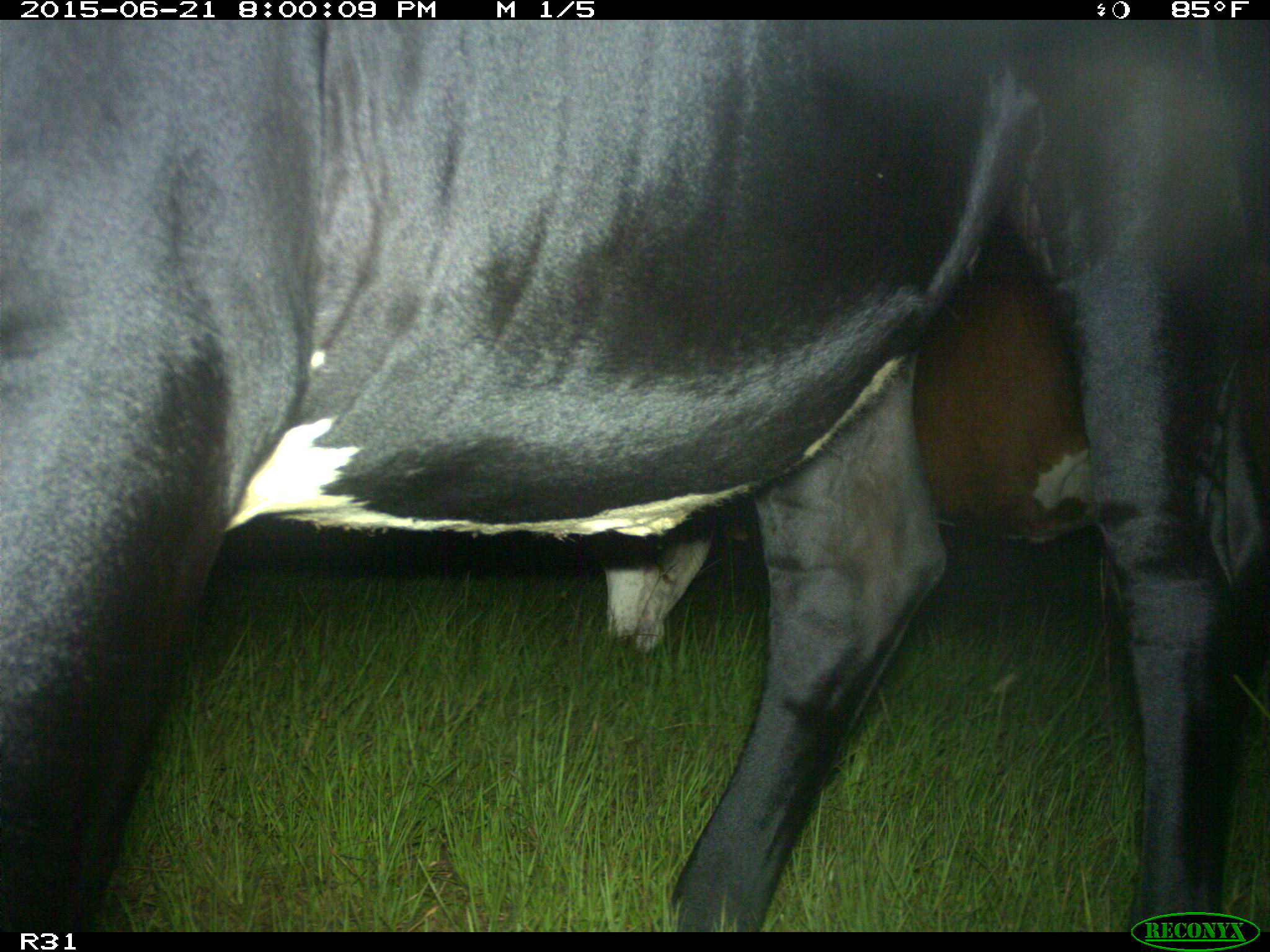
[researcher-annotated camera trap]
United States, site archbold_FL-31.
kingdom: Animalia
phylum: Chordata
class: Mammalia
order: Artiodactyla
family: Bovidae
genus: Bos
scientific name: Bos taurus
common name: domestic cow